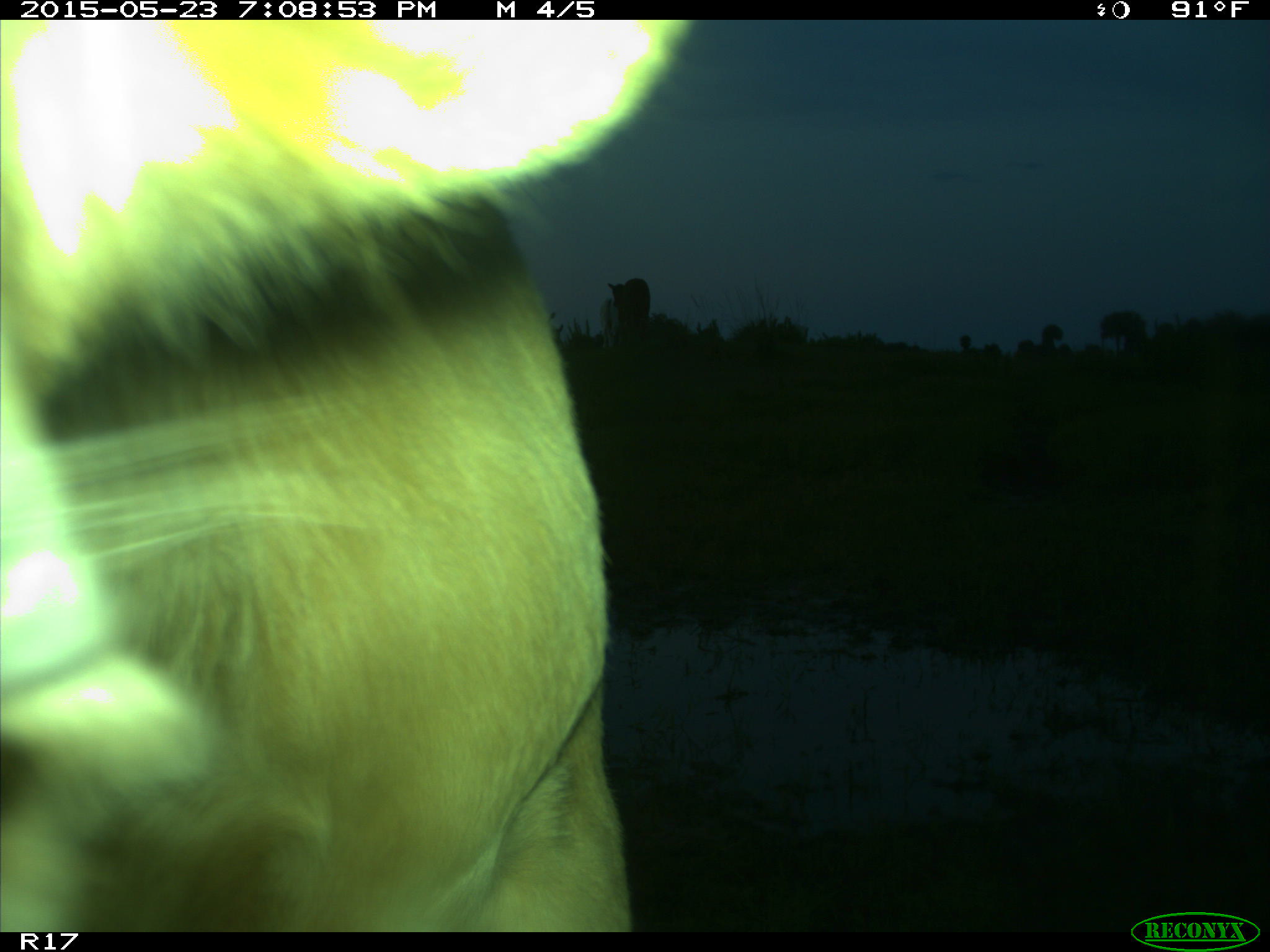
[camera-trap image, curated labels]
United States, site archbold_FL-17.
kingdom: Animalia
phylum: Chordata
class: Mammalia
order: Artiodactyla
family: Bovidae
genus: Bos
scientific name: Bos taurus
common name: domestic cow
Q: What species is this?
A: Bos taurus (domestic cow).